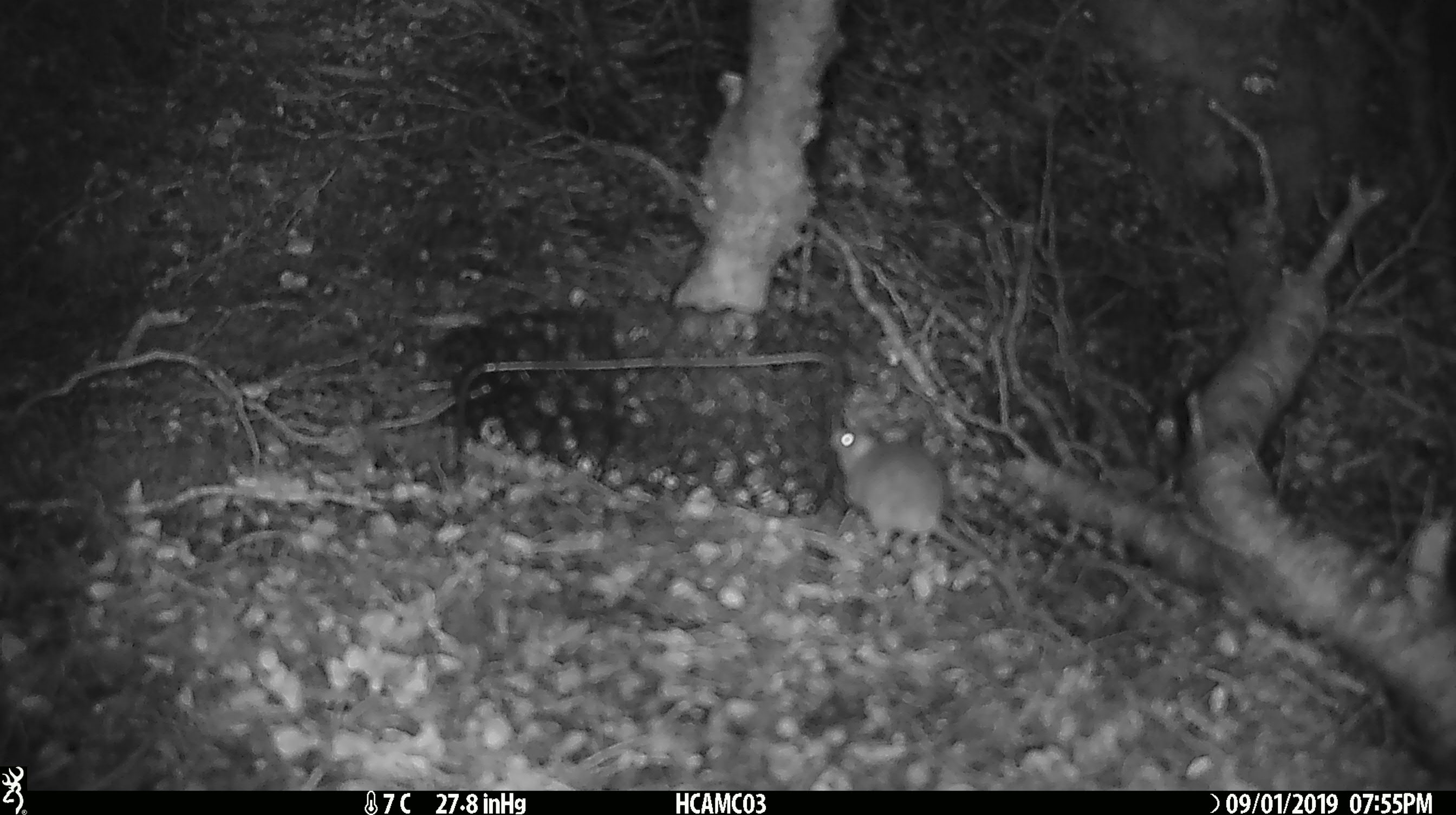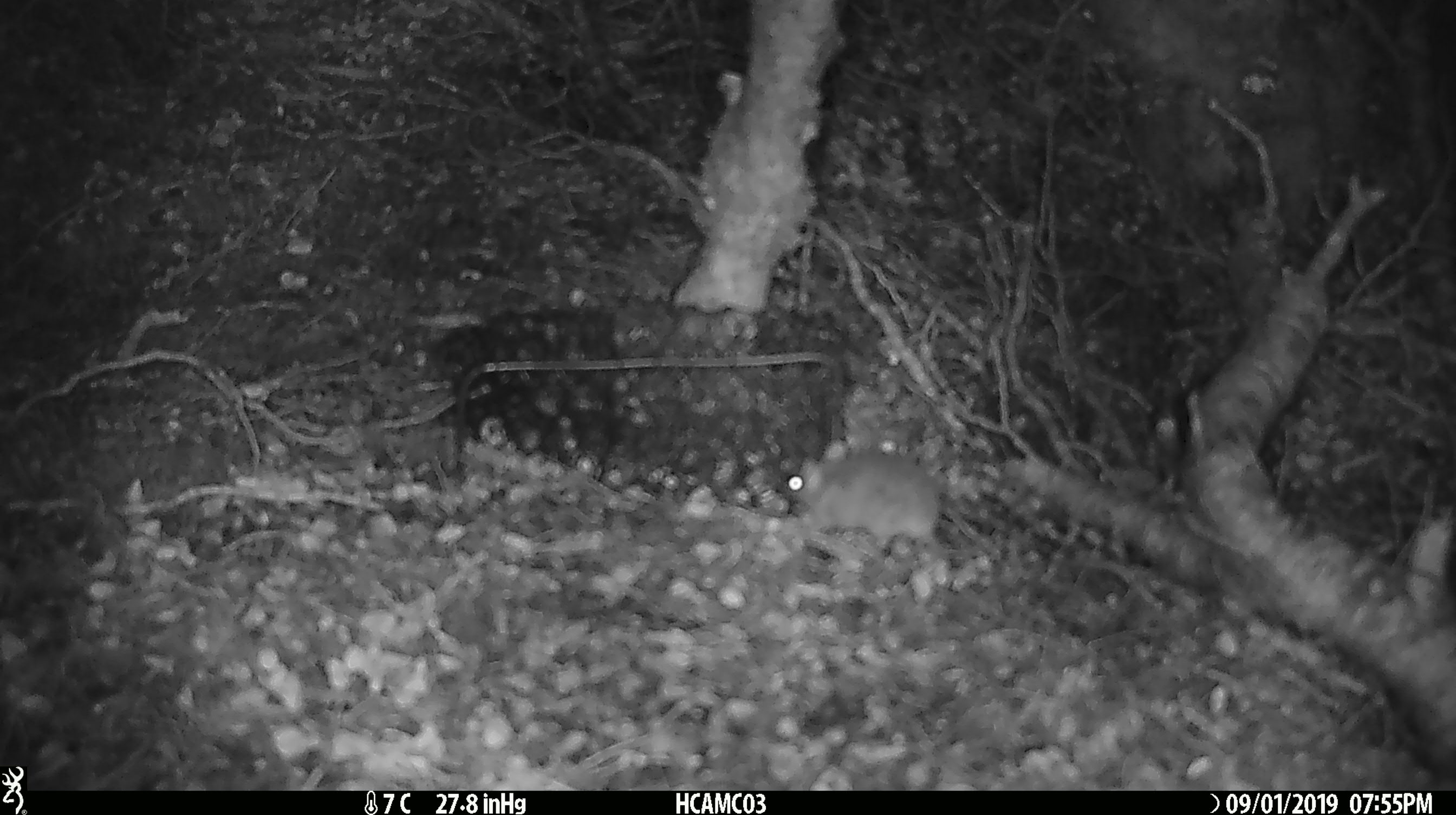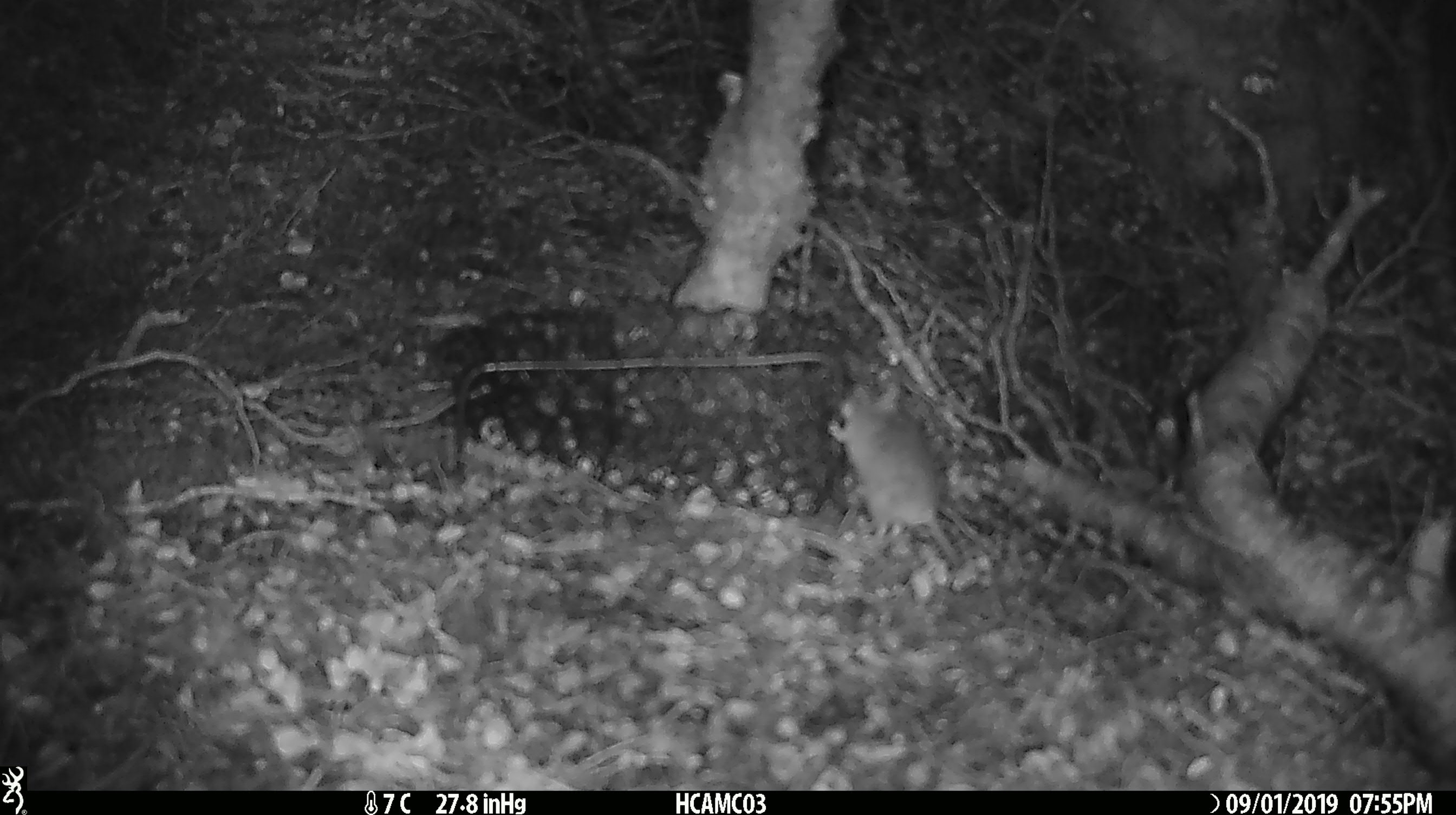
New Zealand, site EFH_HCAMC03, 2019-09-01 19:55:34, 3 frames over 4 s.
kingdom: Animalia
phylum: Chordata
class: Mammalia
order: Rodentia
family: Muridae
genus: Mus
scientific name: Mus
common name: mouse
Mouse (Mus).